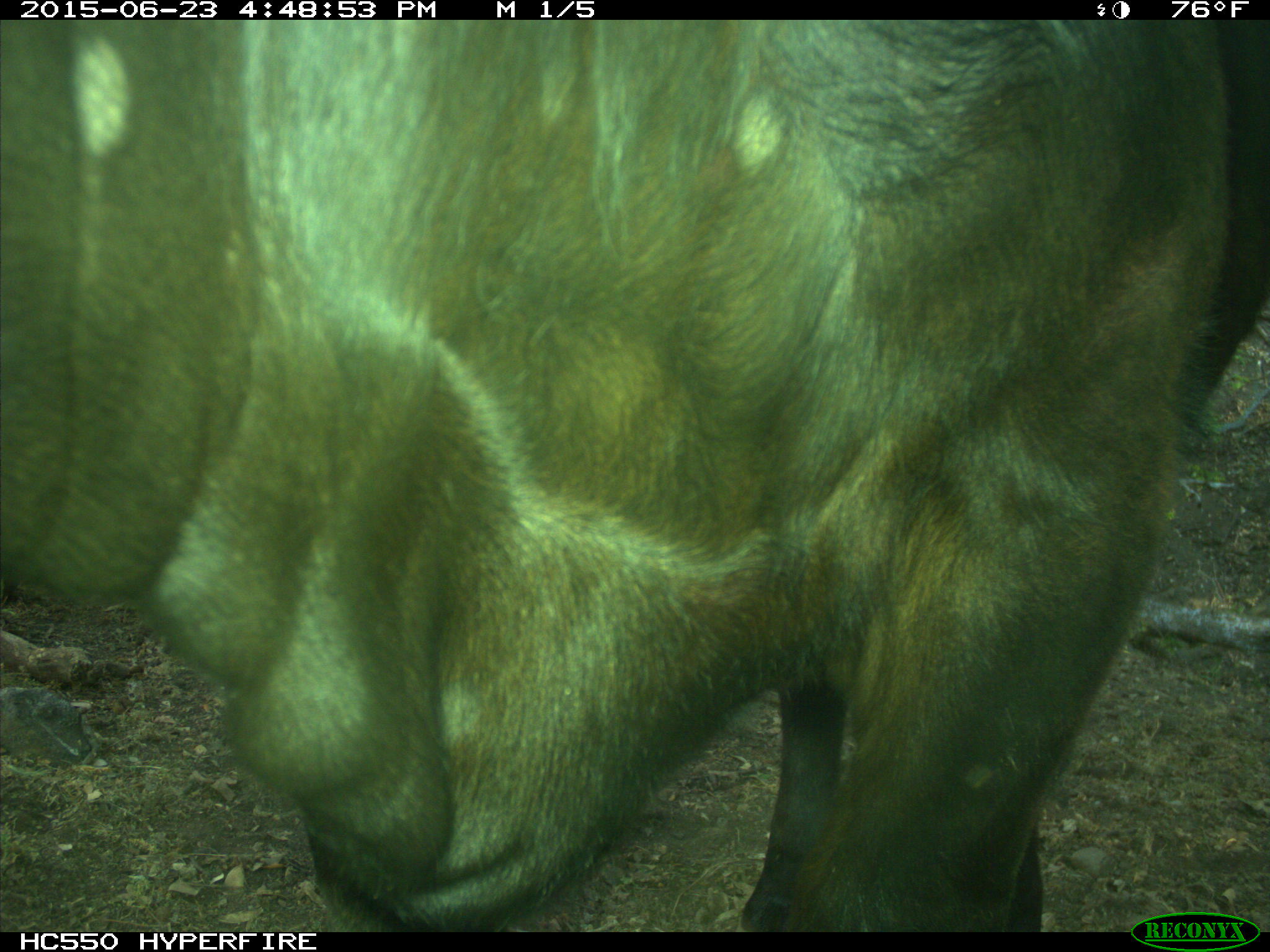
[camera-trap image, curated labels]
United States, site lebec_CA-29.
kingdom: Animalia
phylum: Chordata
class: Mammalia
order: Artiodactyla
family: Bovidae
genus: Bos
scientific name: Bos taurus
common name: domestic cow